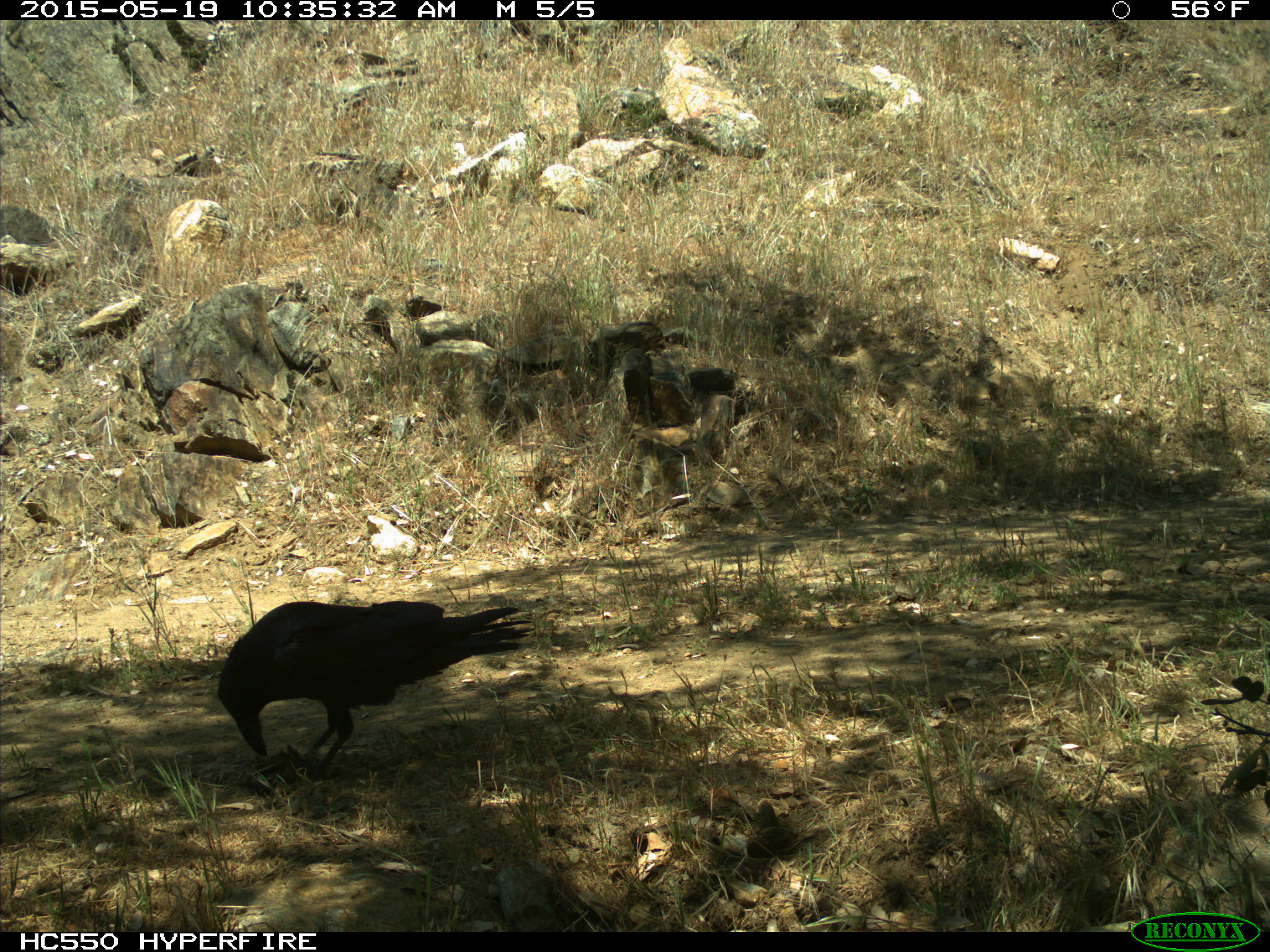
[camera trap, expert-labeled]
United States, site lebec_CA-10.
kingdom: Animalia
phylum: Chordata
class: Aves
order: Passeriformes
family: Corvidae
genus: Corvus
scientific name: Corvus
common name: crows and ravens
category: unidentified corvus